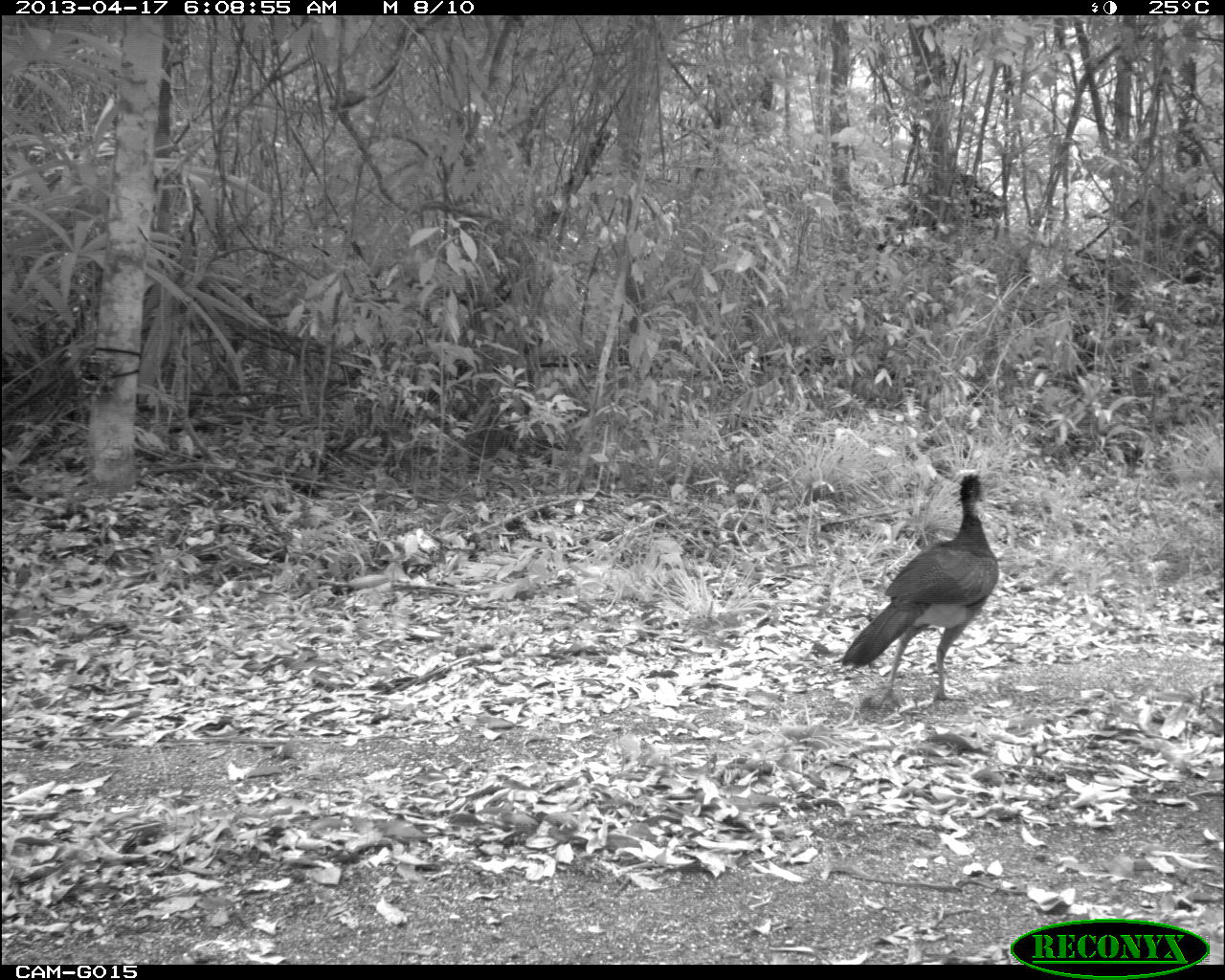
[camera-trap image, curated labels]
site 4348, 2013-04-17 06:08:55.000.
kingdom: Animalia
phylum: Chordata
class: Aves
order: Galliformes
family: Cracidae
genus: Crax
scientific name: Crax rubra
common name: great curassow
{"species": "Crax rubra (great curassow)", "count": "3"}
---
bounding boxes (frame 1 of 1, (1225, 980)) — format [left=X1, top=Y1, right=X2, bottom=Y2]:
crax rubra: [left=841, top=473, right=999, bottom=712]